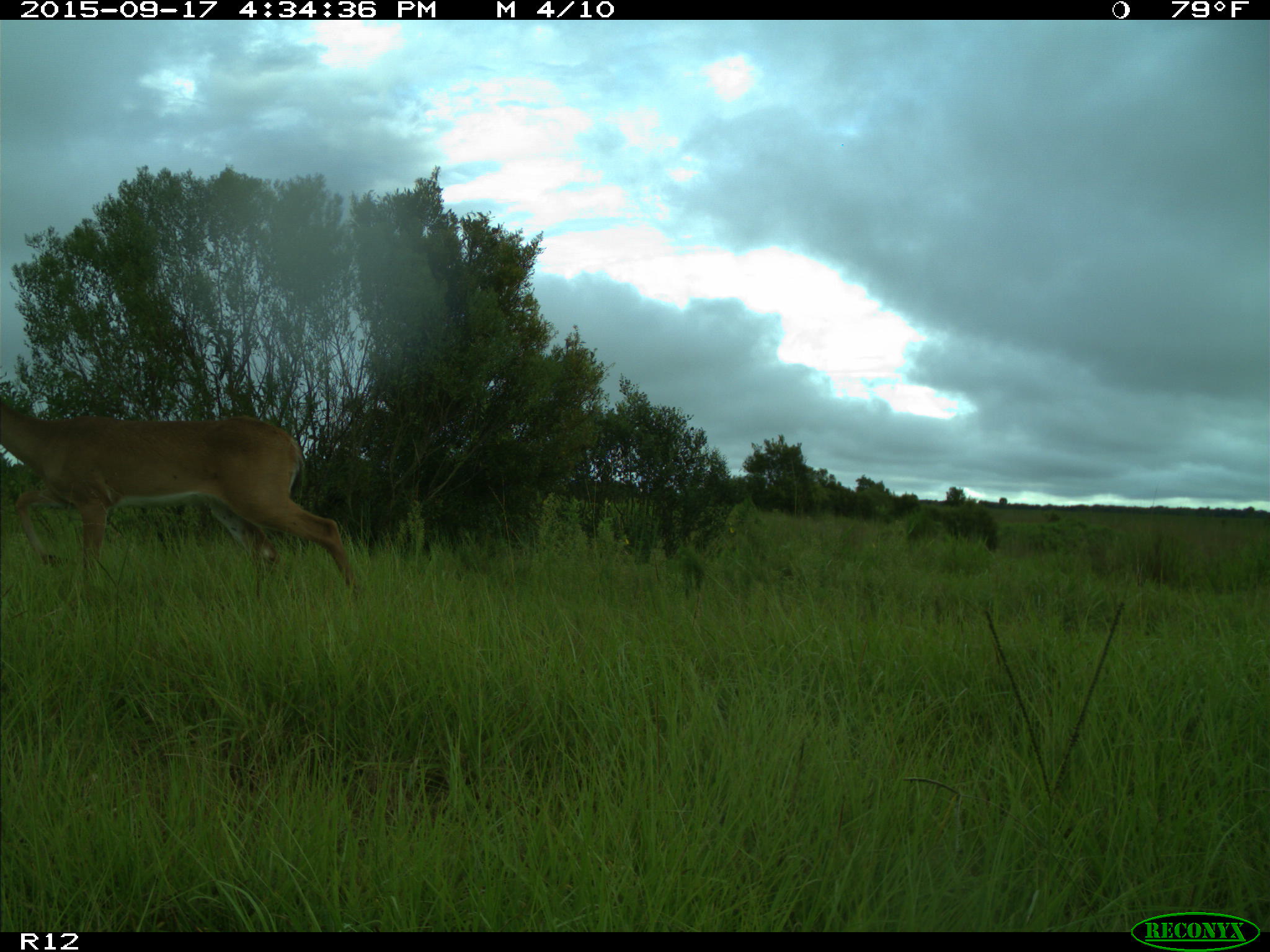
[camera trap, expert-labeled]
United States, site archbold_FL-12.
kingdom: Animalia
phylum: Chordata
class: Mammalia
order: Artiodactyla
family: Cervidae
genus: Odocoileus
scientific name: Odocoileus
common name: deer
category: unidentified deer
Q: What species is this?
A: Unidentified deer (deer) (Odocoileus).